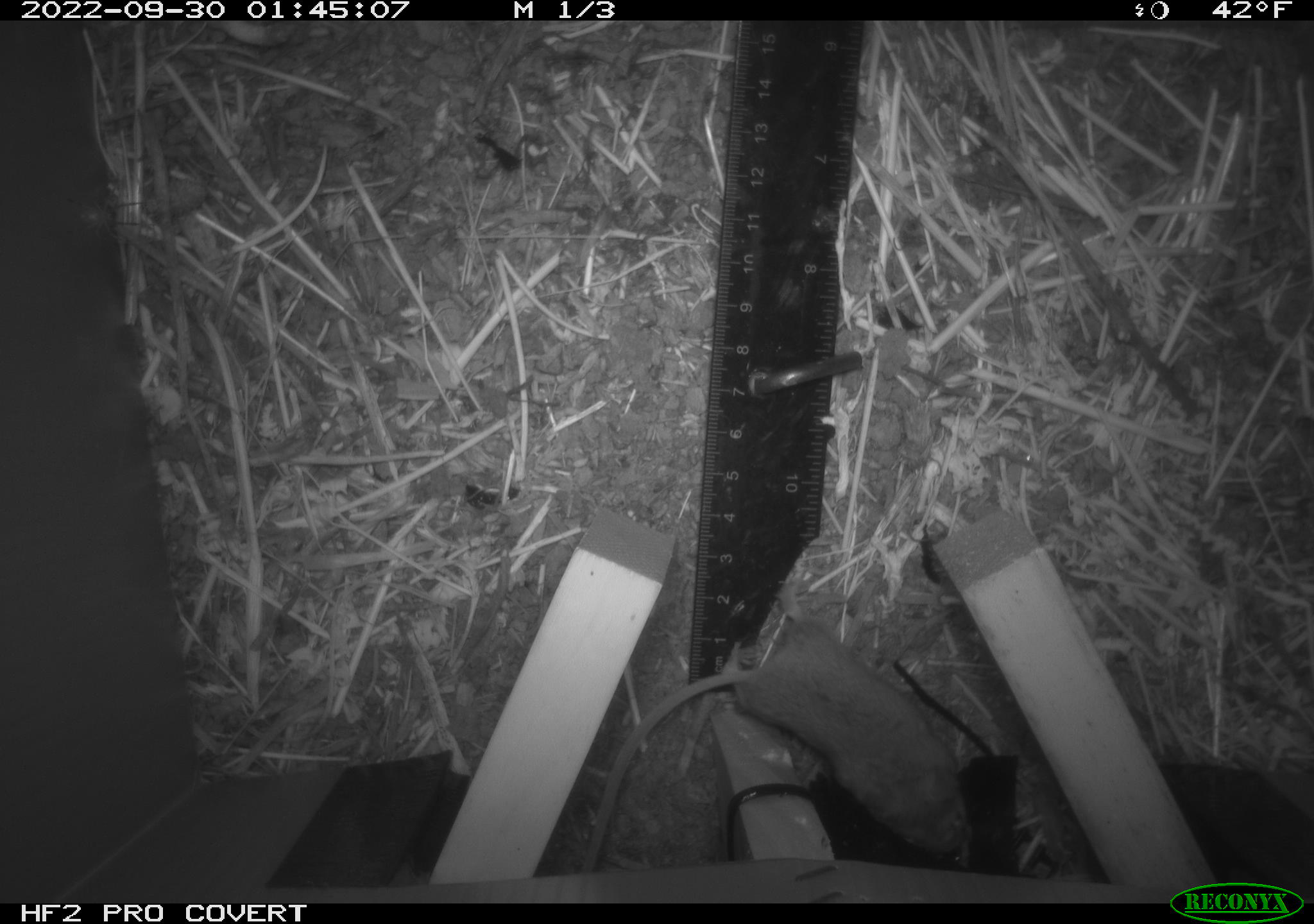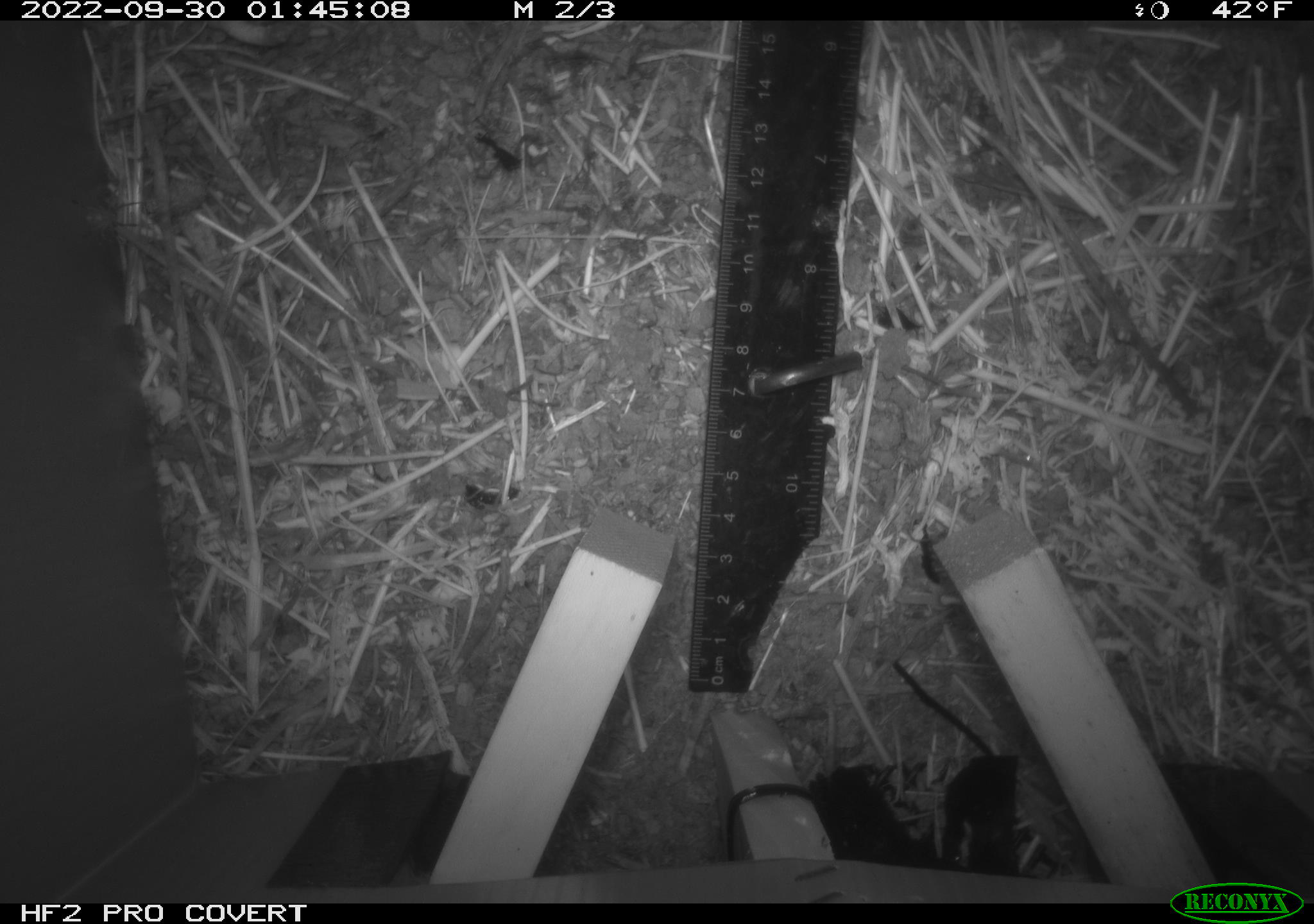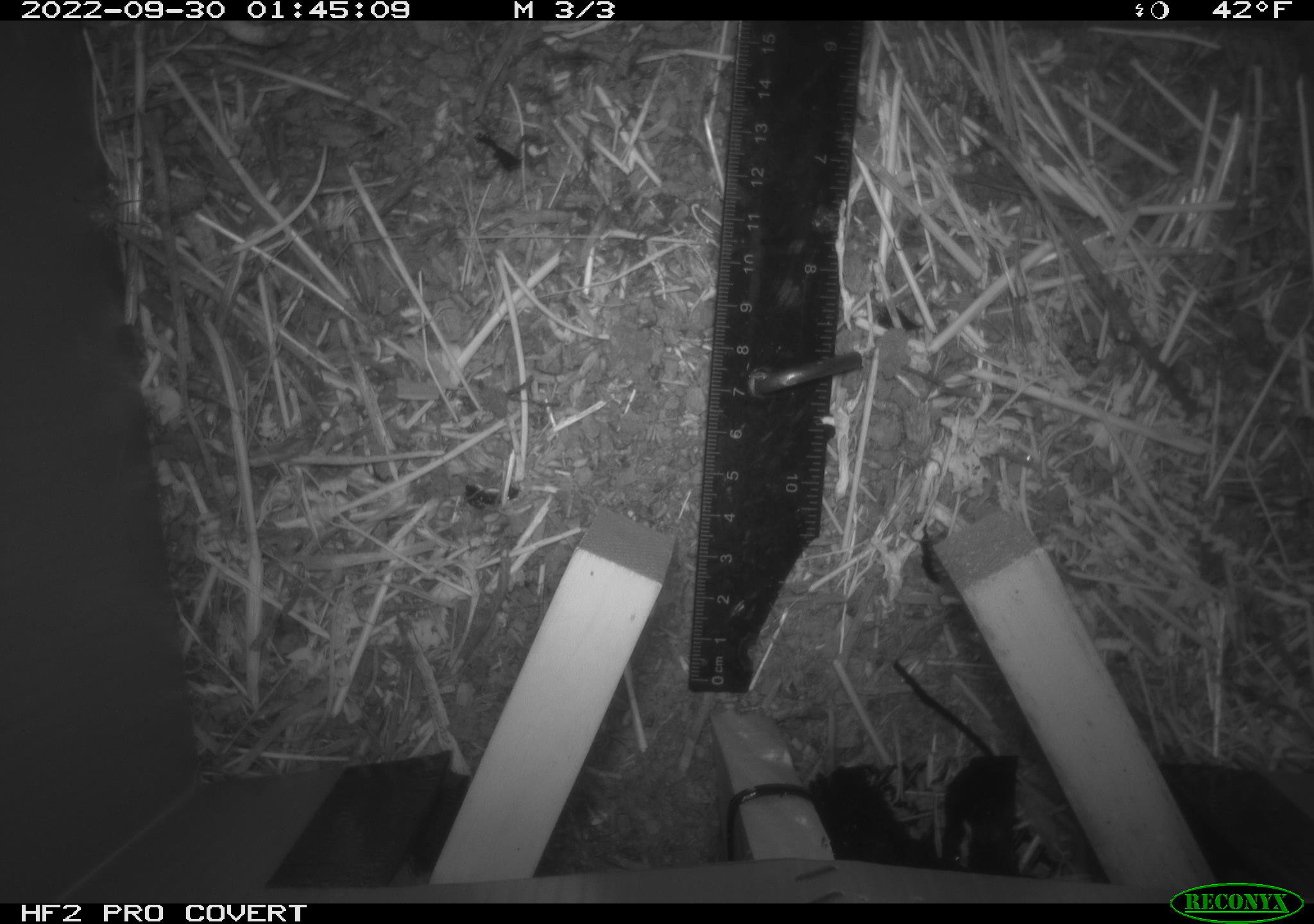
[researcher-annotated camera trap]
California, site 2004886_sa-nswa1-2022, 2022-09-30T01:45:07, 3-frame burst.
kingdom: Animalia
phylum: Chordata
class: Mammalia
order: Rodentia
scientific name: Rodentia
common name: rodent